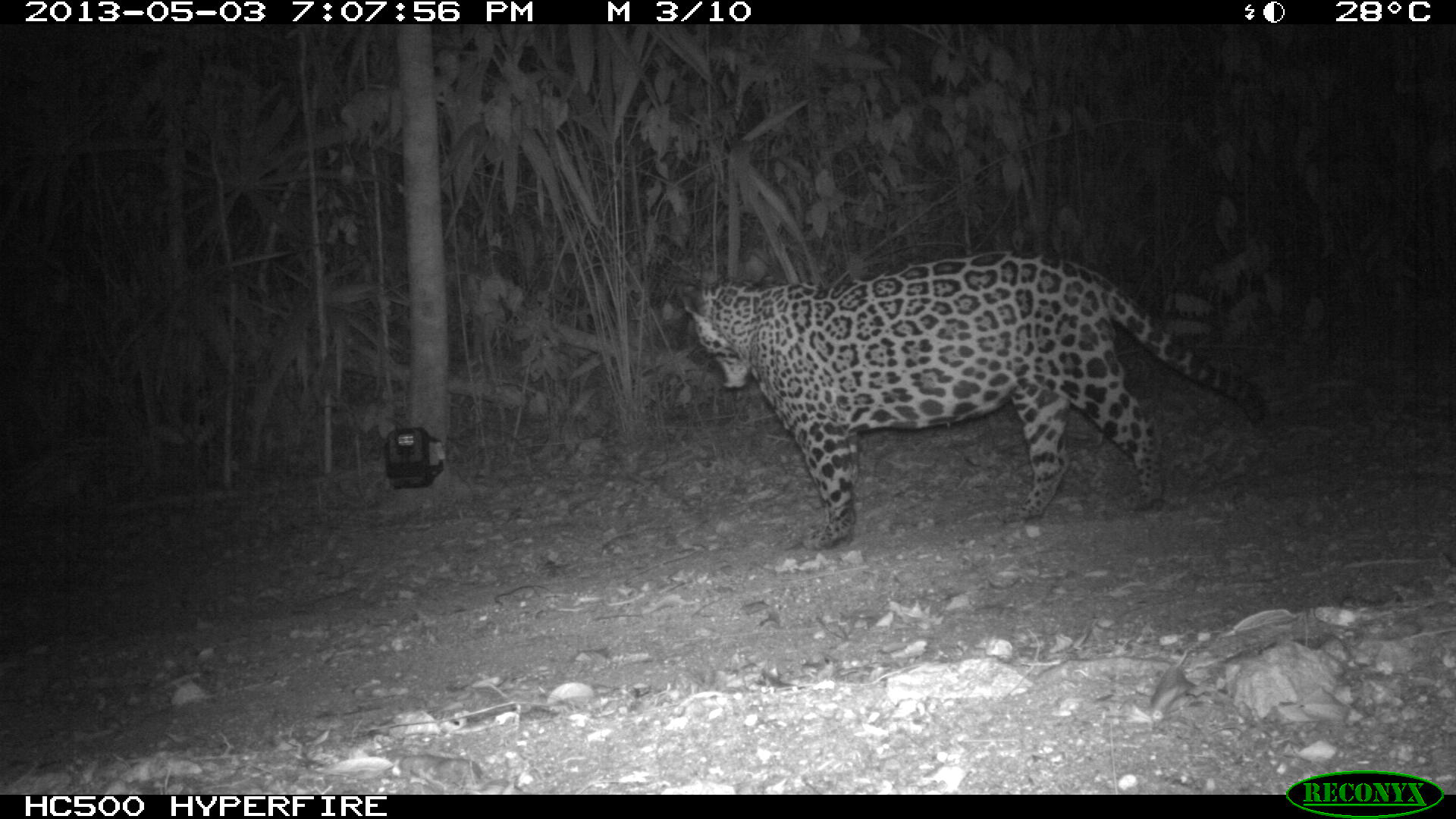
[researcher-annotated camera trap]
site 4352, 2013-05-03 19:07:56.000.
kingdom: Animalia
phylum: Chordata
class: Mammalia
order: Carnivora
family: Felidae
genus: Panthera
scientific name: Panthera onca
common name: jaguar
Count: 1.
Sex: male.